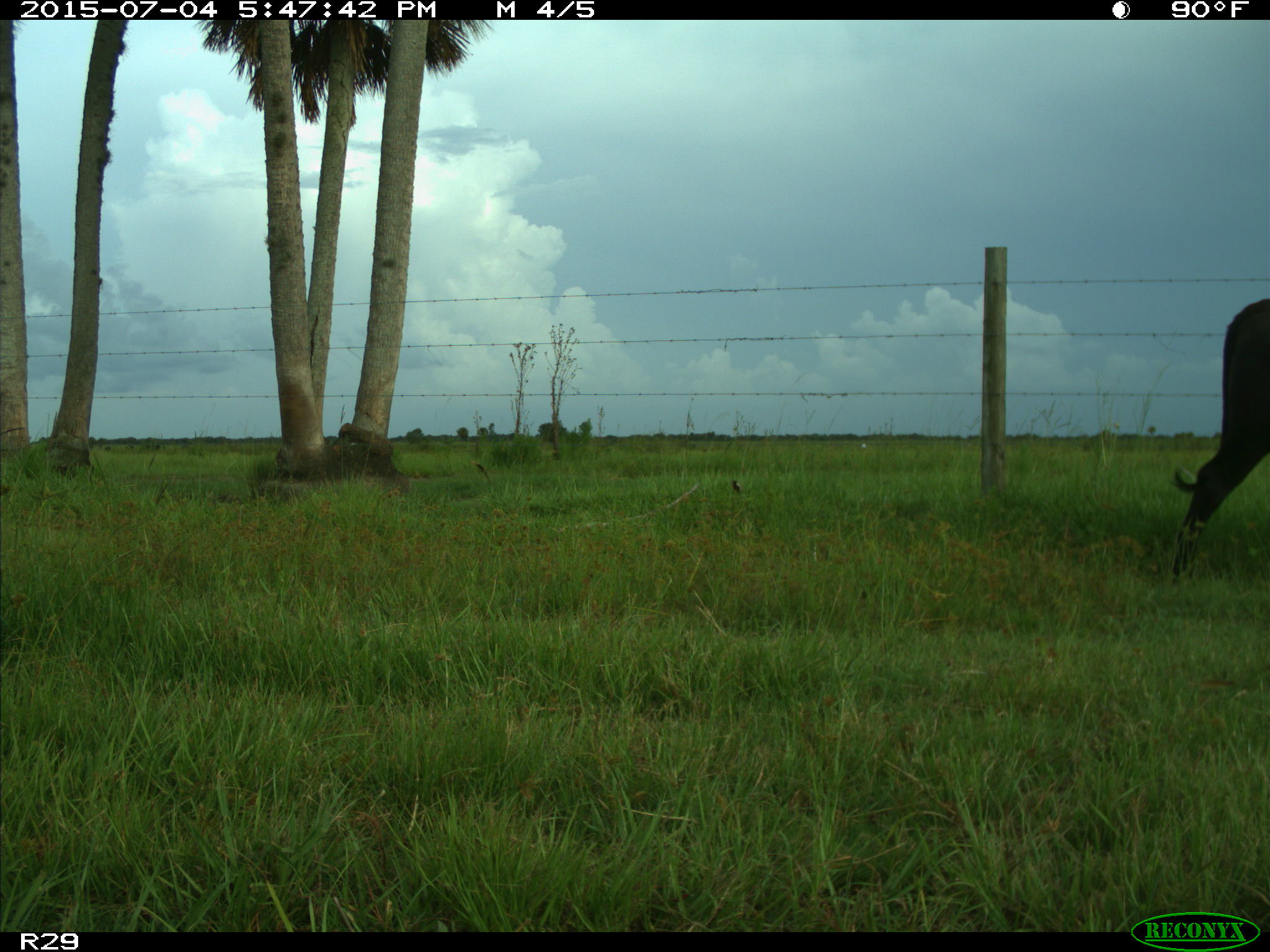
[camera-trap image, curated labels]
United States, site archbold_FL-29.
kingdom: Animalia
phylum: Chordata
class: Mammalia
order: Artiodactyla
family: Bovidae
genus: Bos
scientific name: Bos taurus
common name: domestic cow